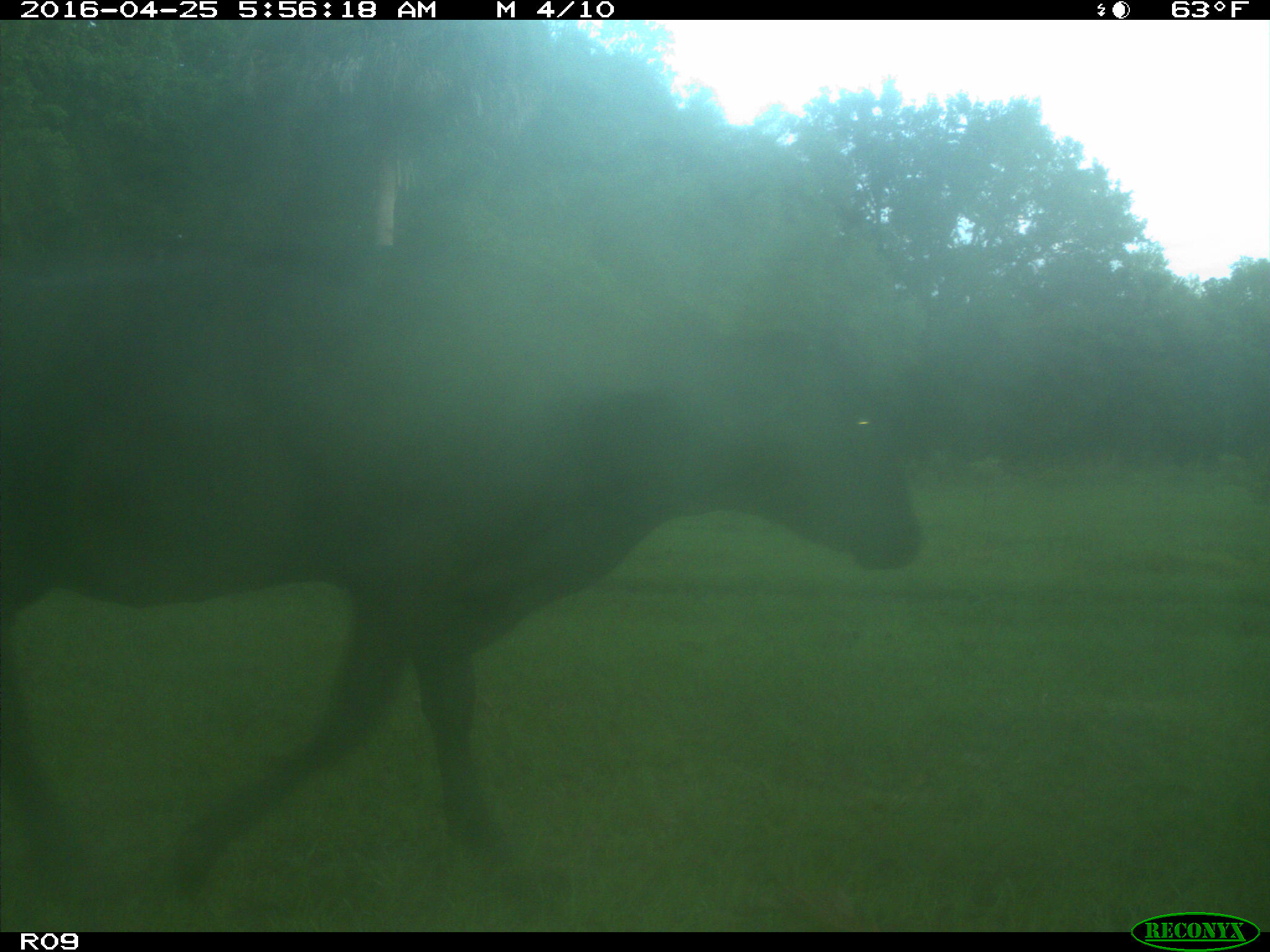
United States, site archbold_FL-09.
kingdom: Animalia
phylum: Chordata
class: Mammalia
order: Artiodactyla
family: Bovidae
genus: Bos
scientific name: Bos taurus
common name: domestic cow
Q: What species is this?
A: Bos taurus (domestic cow).